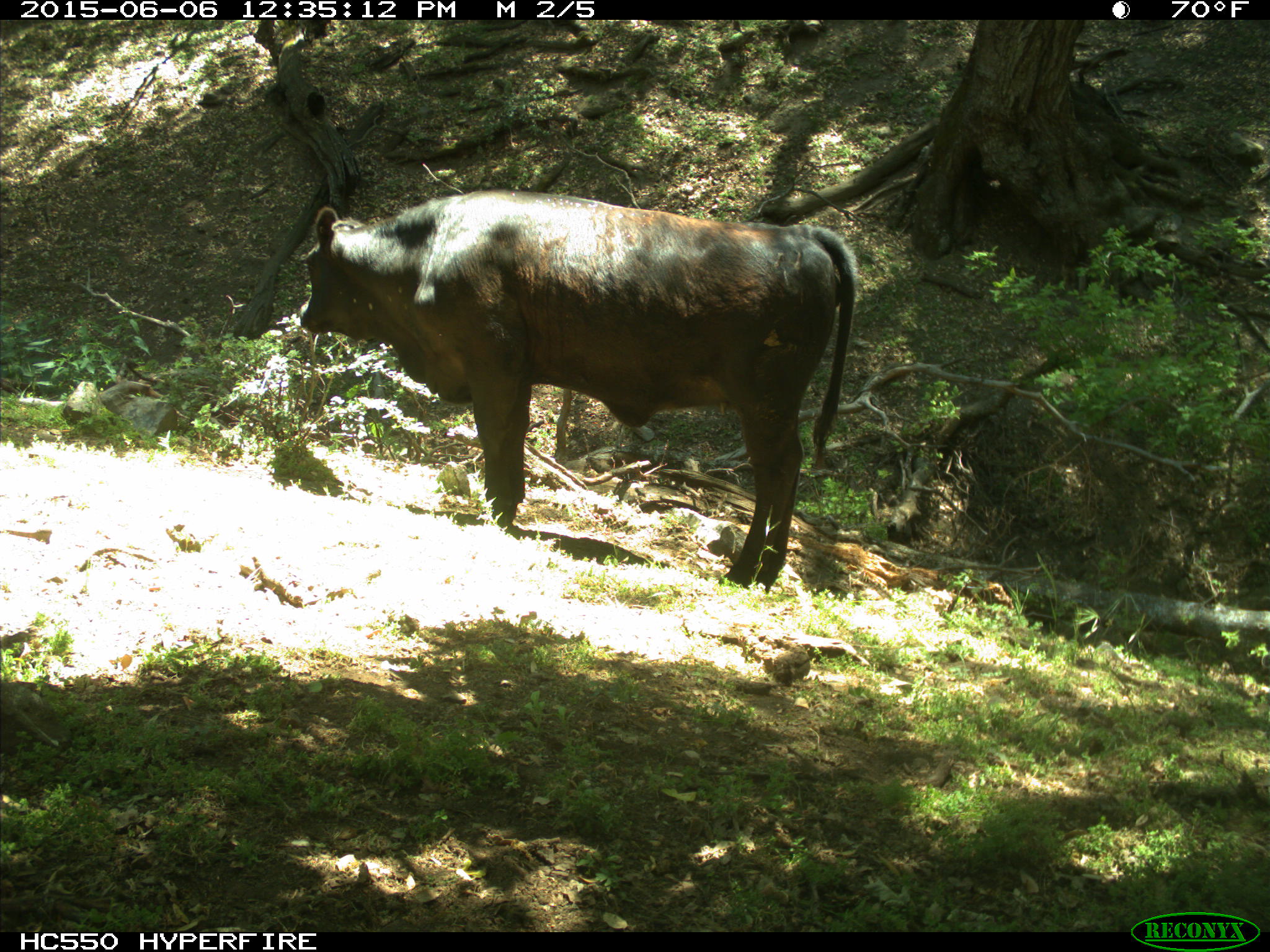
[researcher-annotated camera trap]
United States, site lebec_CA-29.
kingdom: Animalia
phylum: Chordata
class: Mammalia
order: Artiodactyla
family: Bovidae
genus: Bos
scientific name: Bos taurus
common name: domestic cow